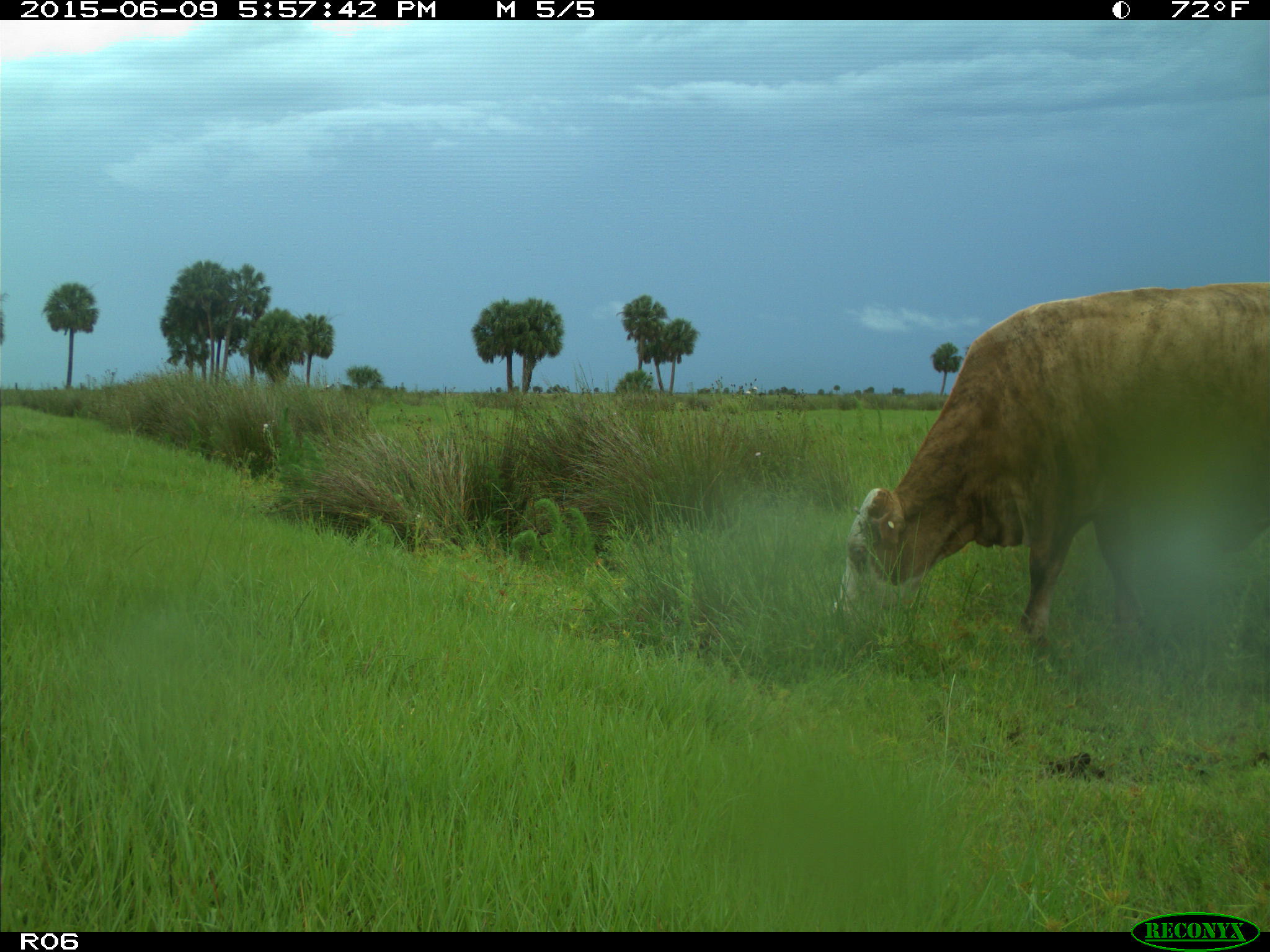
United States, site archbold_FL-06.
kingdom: Animalia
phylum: Chordata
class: Mammalia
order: Artiodactyla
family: Bovidae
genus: Bos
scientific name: Bos taurus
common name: domestic cow